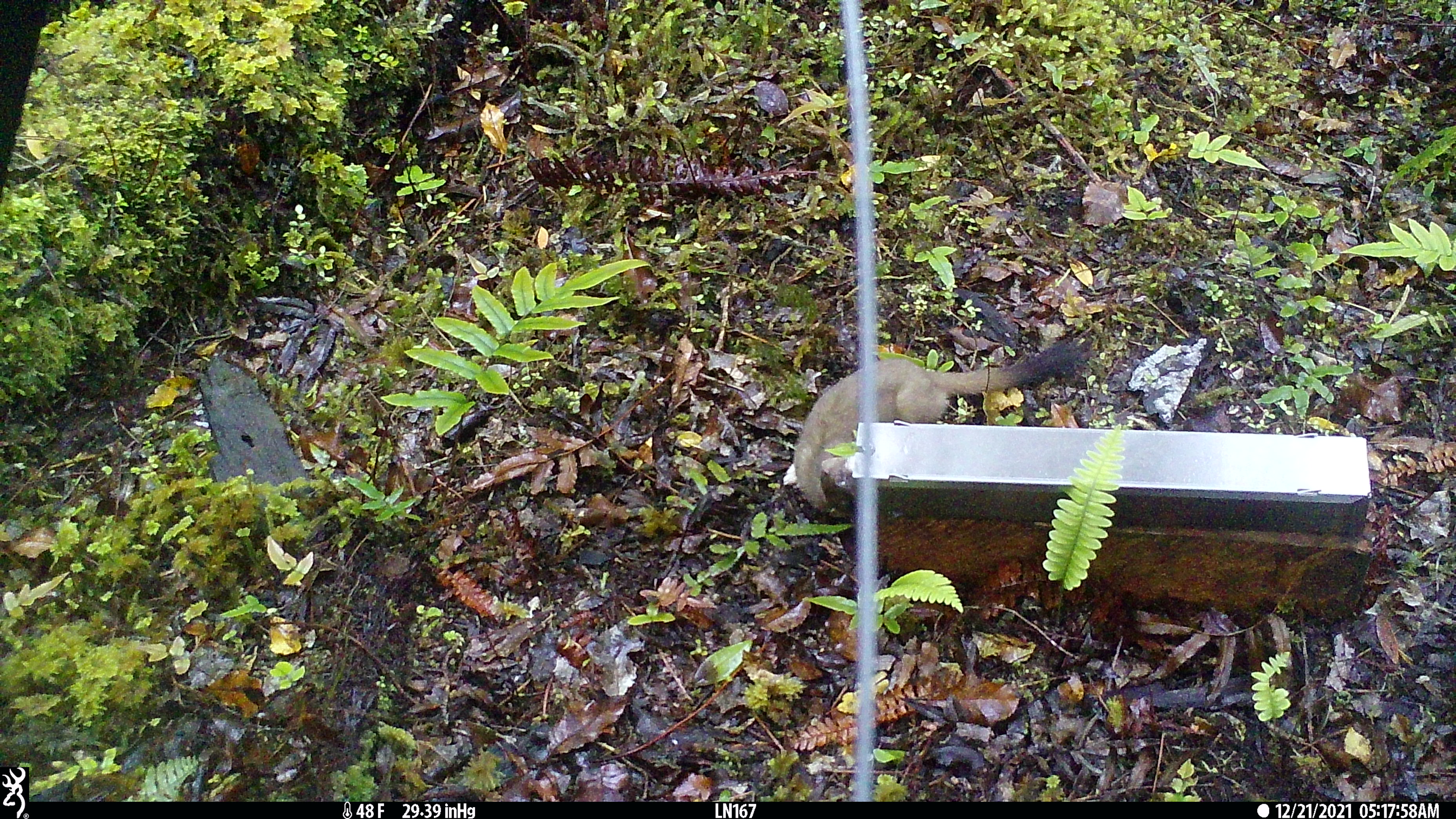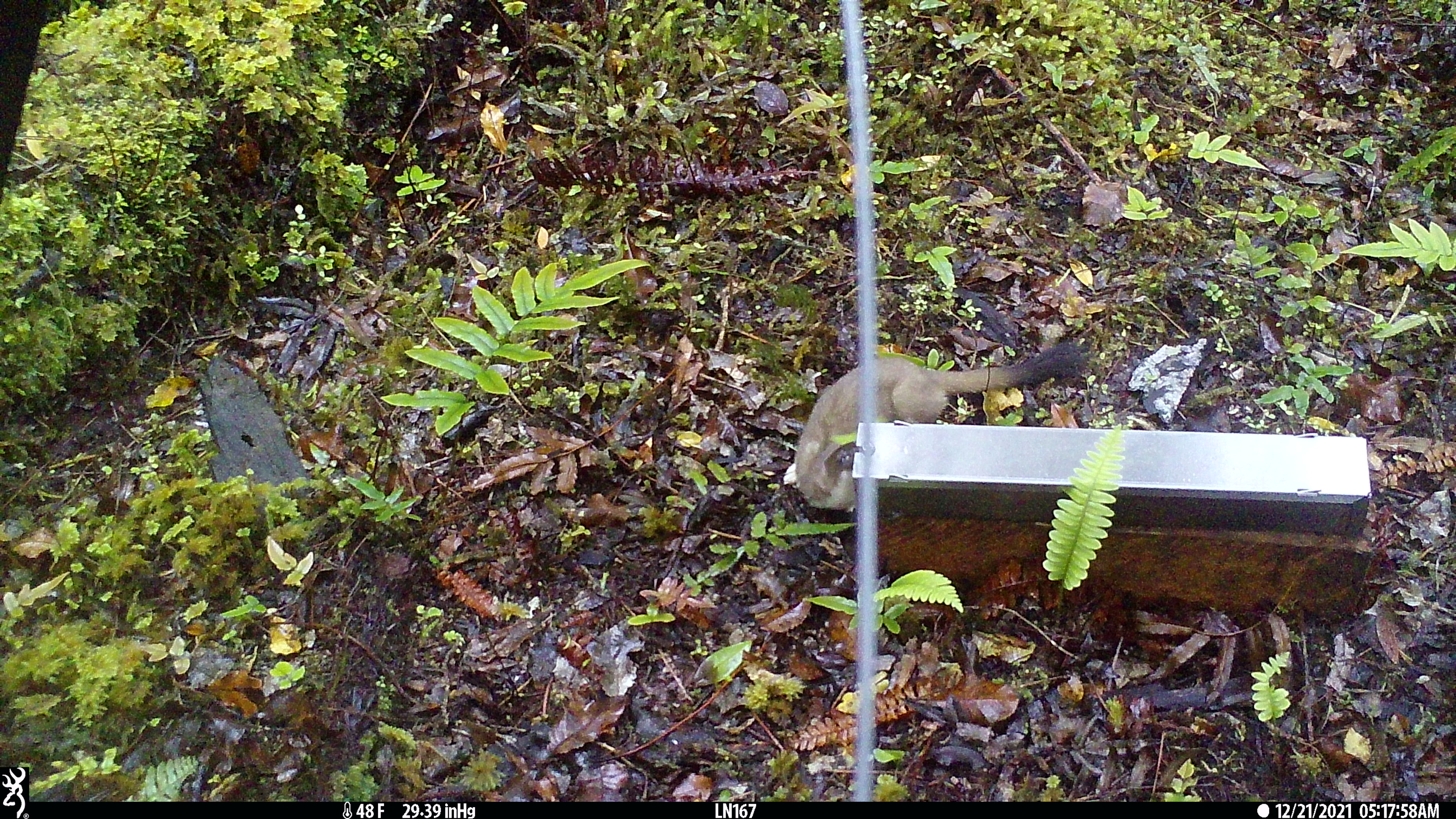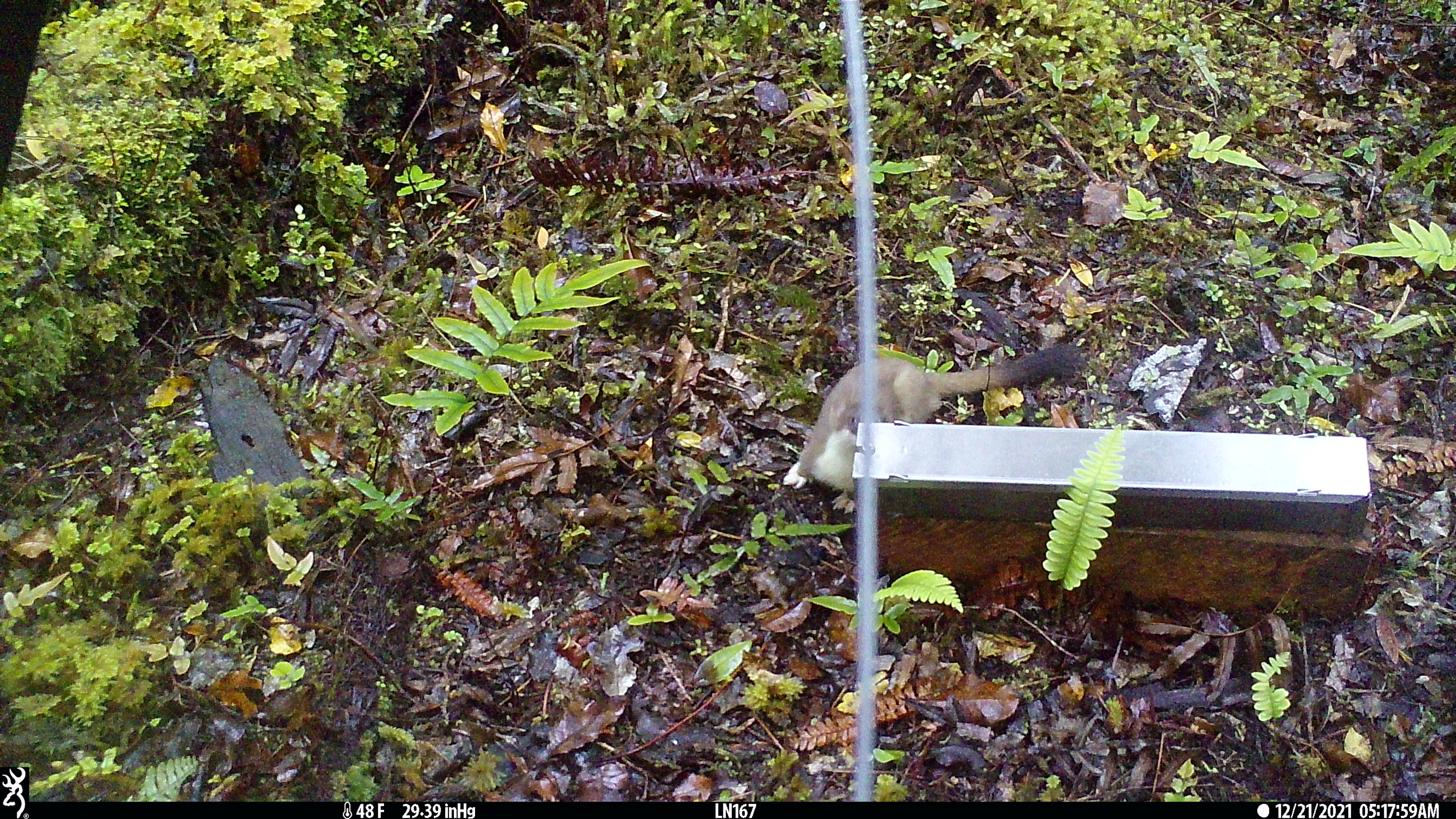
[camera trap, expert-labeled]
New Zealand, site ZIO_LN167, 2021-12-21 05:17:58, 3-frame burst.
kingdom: Animalia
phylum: Chordata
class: Mammalia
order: Carnivora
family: Mustelidae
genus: Mustela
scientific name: Mustela erminea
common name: stoat